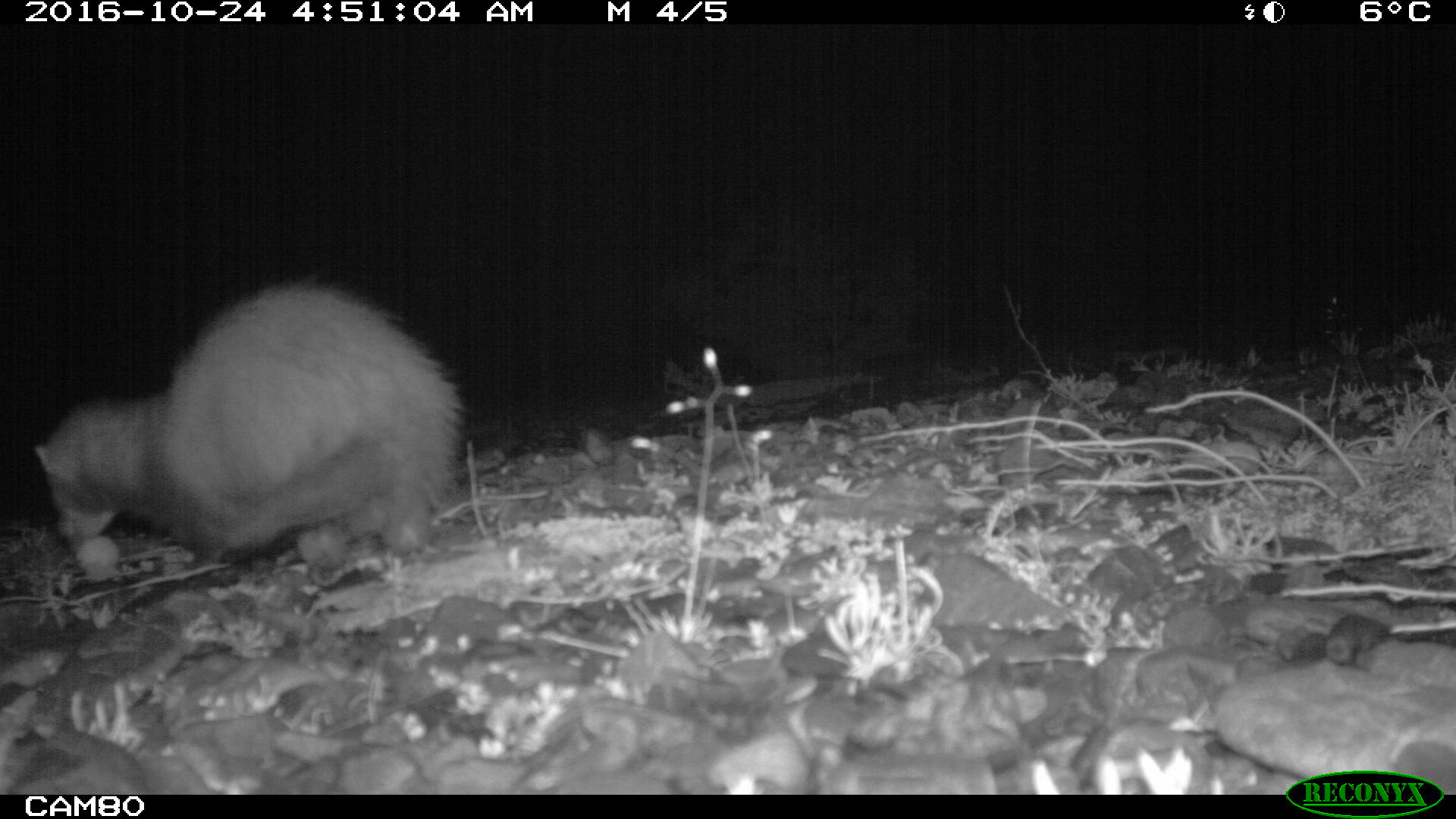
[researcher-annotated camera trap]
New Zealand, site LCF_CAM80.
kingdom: Animalia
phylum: Chordata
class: Mammalia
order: Carnivora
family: Mustelidae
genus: Mustela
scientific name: Mustela furo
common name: ferret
Ferret (Mustela furo).